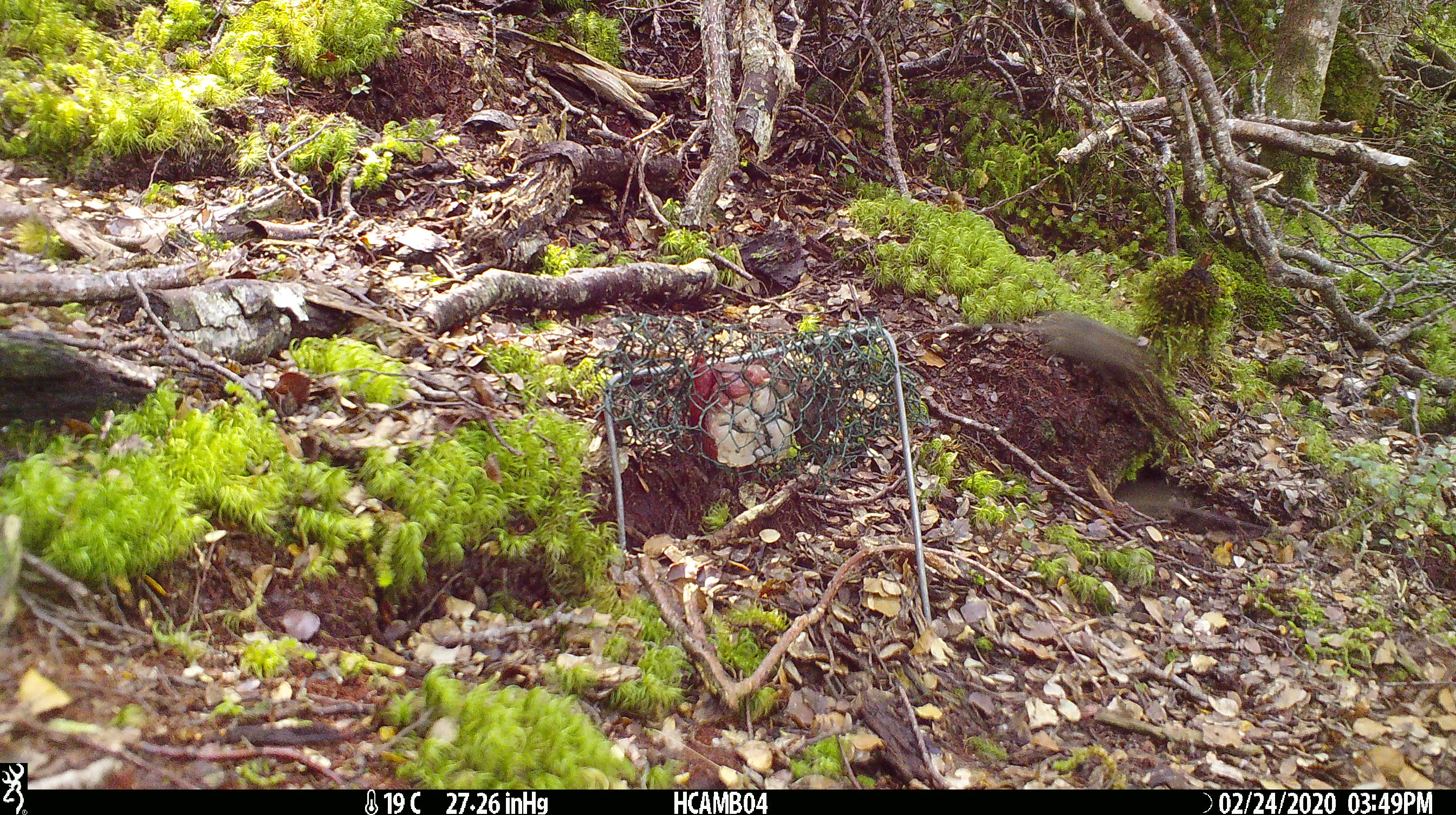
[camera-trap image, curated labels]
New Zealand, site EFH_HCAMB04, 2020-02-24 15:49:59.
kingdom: Animalia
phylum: Chordata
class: Mammalia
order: Rodentia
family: Muridae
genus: Mus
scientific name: Mus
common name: mouse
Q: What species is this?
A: Mouse (Mus).